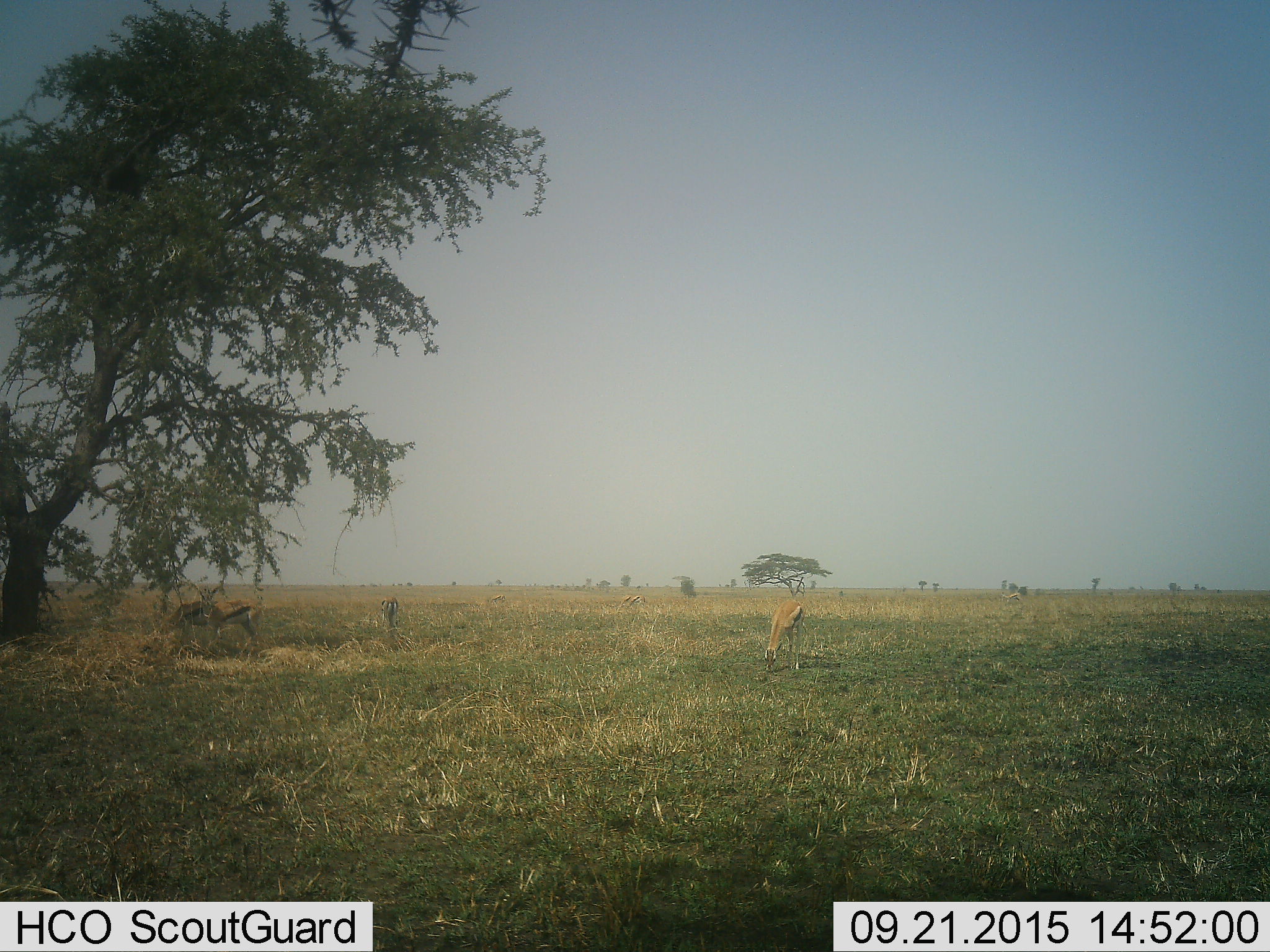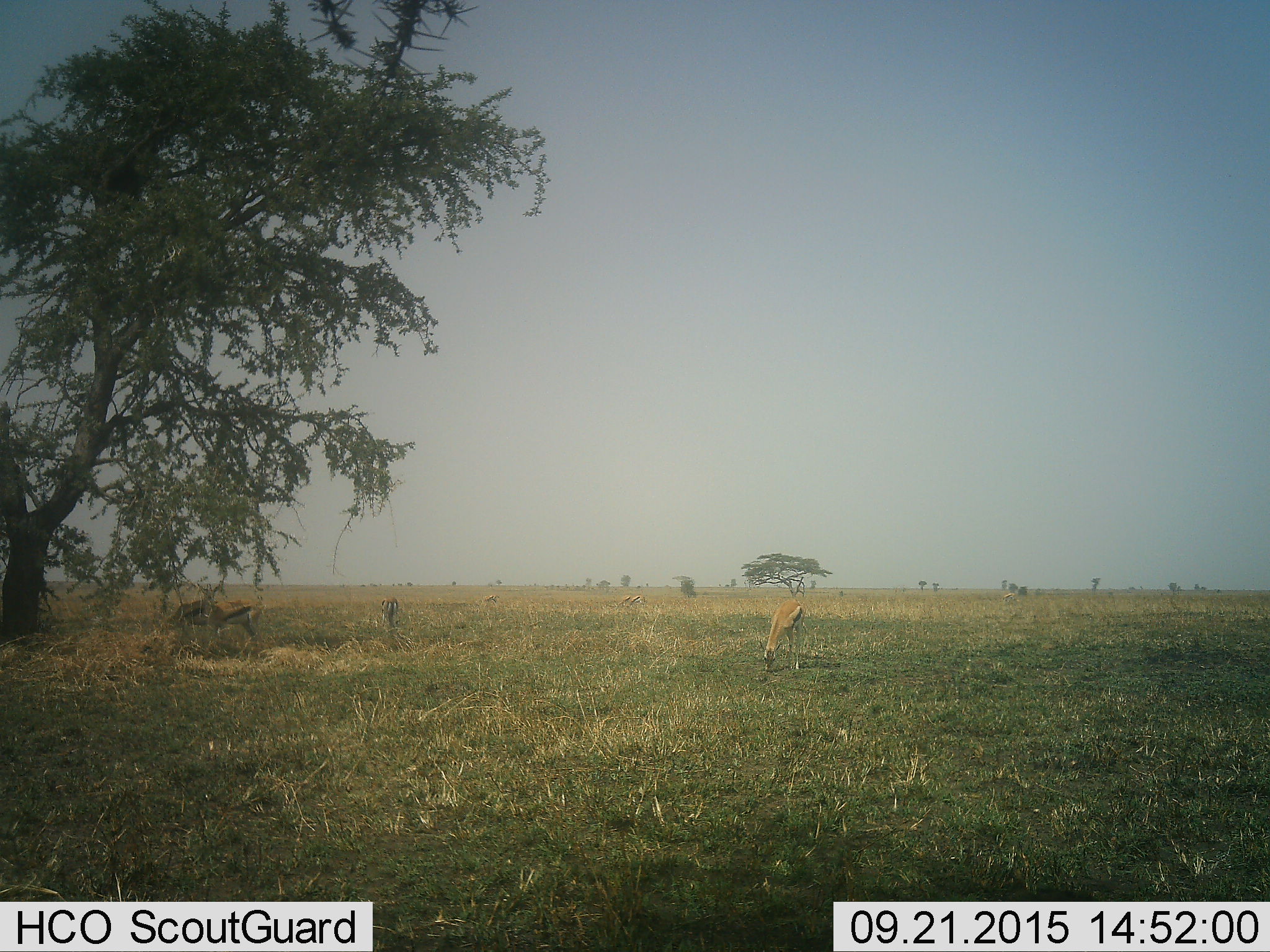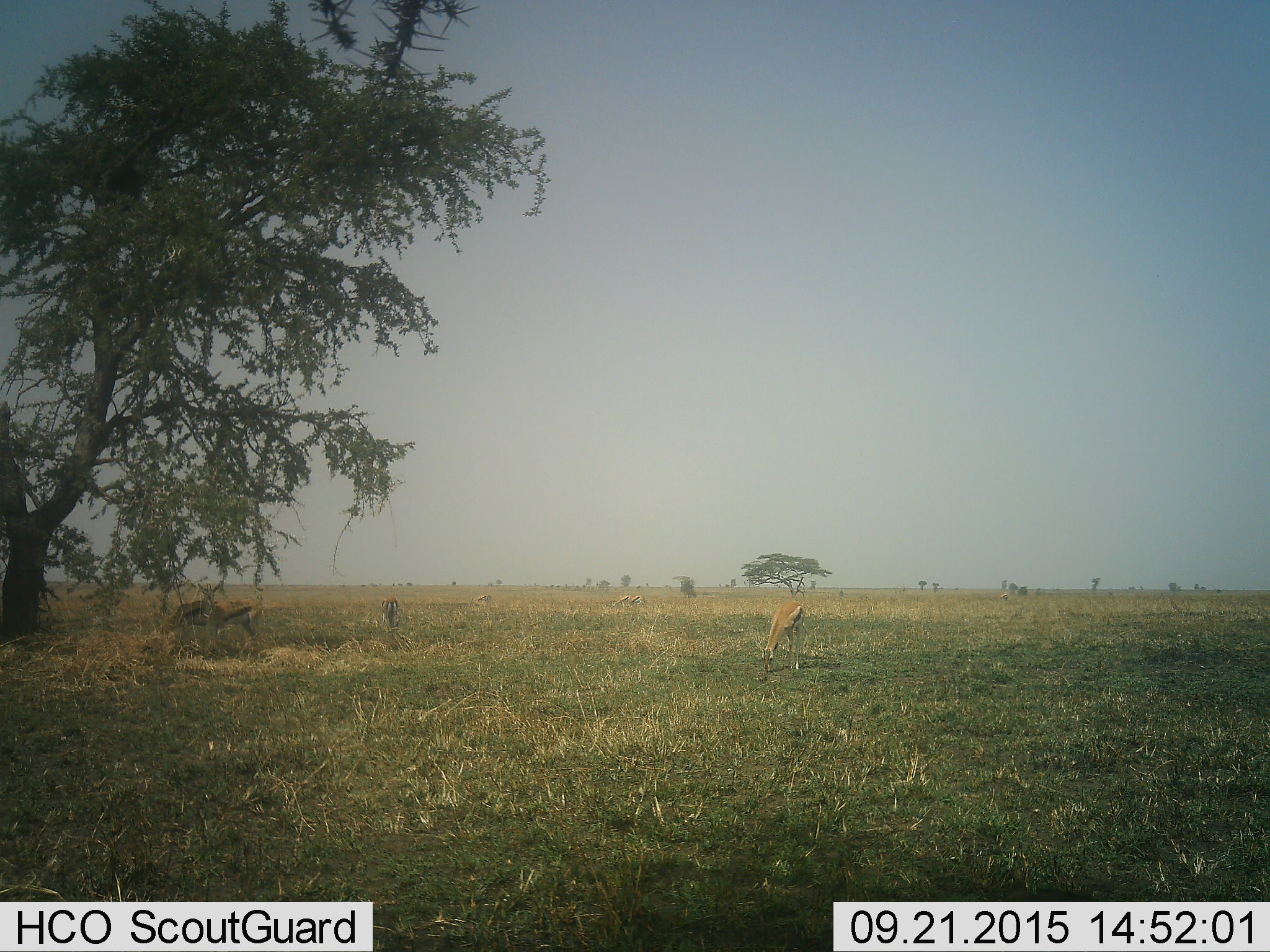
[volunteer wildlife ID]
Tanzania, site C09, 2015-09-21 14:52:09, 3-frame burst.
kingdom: Animalia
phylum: Chordata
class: Mammalia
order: Artiodactyla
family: Bovidae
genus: Eudorcas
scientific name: Eudorcas thomsonii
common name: thomson's gazelle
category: gazellethomsons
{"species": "gazellethomsons (thomson's gazelle) (Eudorcas thomsonii)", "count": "8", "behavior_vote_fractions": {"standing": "67%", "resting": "25%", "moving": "8%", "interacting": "0%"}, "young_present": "8%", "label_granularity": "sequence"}